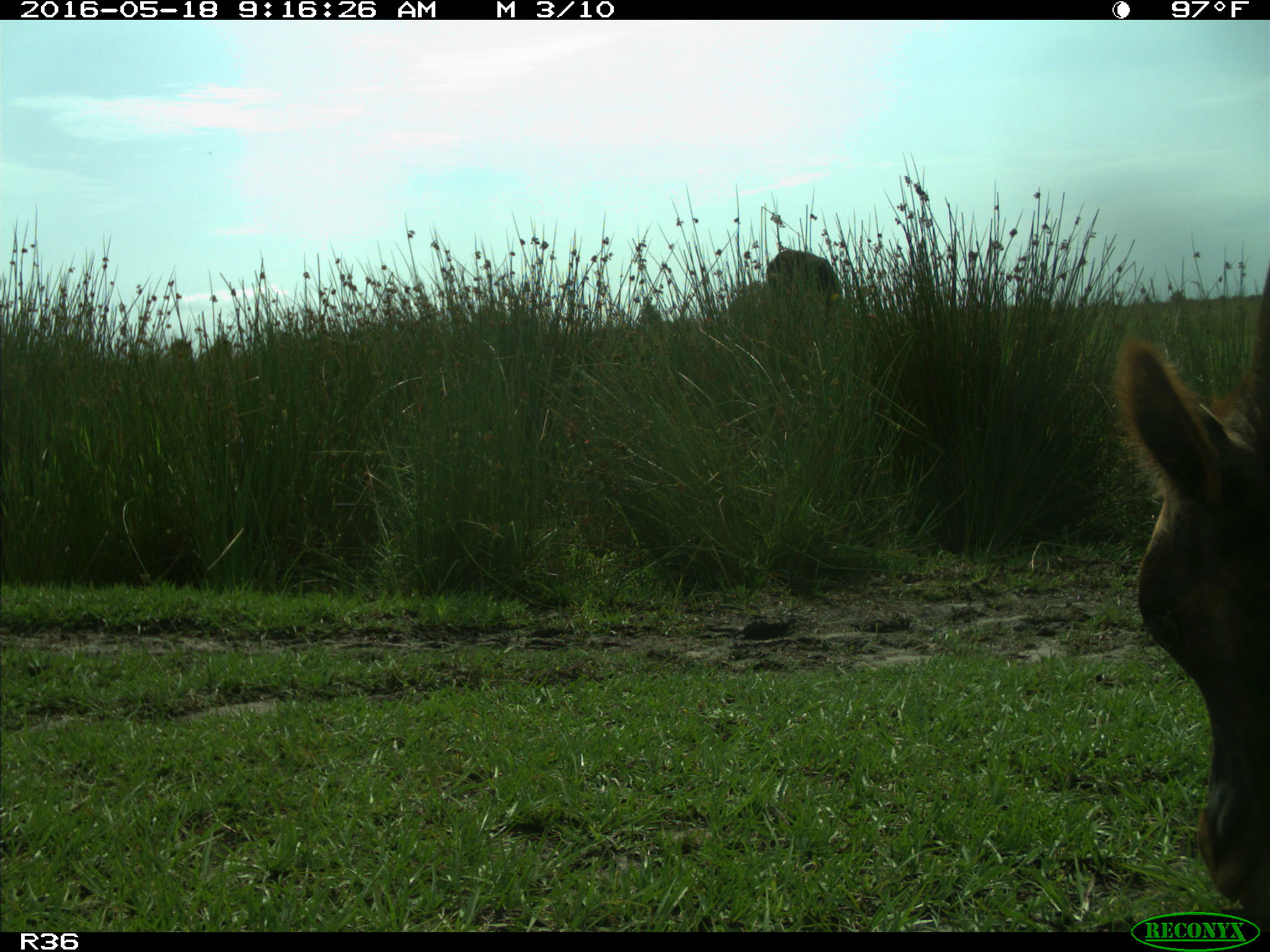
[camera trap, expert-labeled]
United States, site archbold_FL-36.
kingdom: Animalia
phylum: Chordata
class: Mammalia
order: Artiodactyla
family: Bovidae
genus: Bos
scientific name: Bos taurus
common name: domestic cow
Bos taurus (domestic cow).